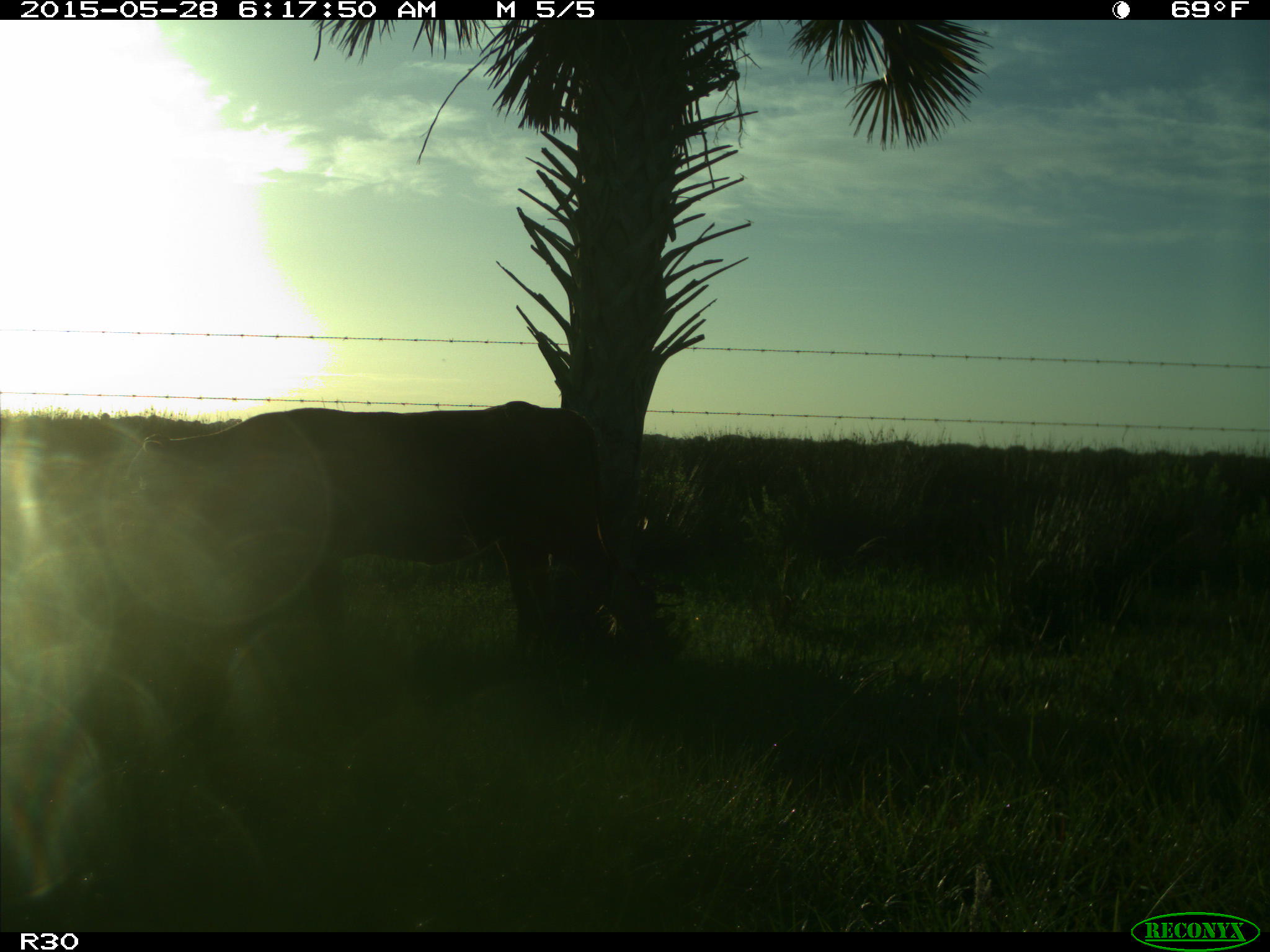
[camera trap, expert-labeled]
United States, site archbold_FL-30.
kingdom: Animalia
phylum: Chordata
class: Mammalia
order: Artiodactyla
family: Bovidae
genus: Bos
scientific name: Bos taurus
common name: domestic cow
Bos taurus (domestic cow).